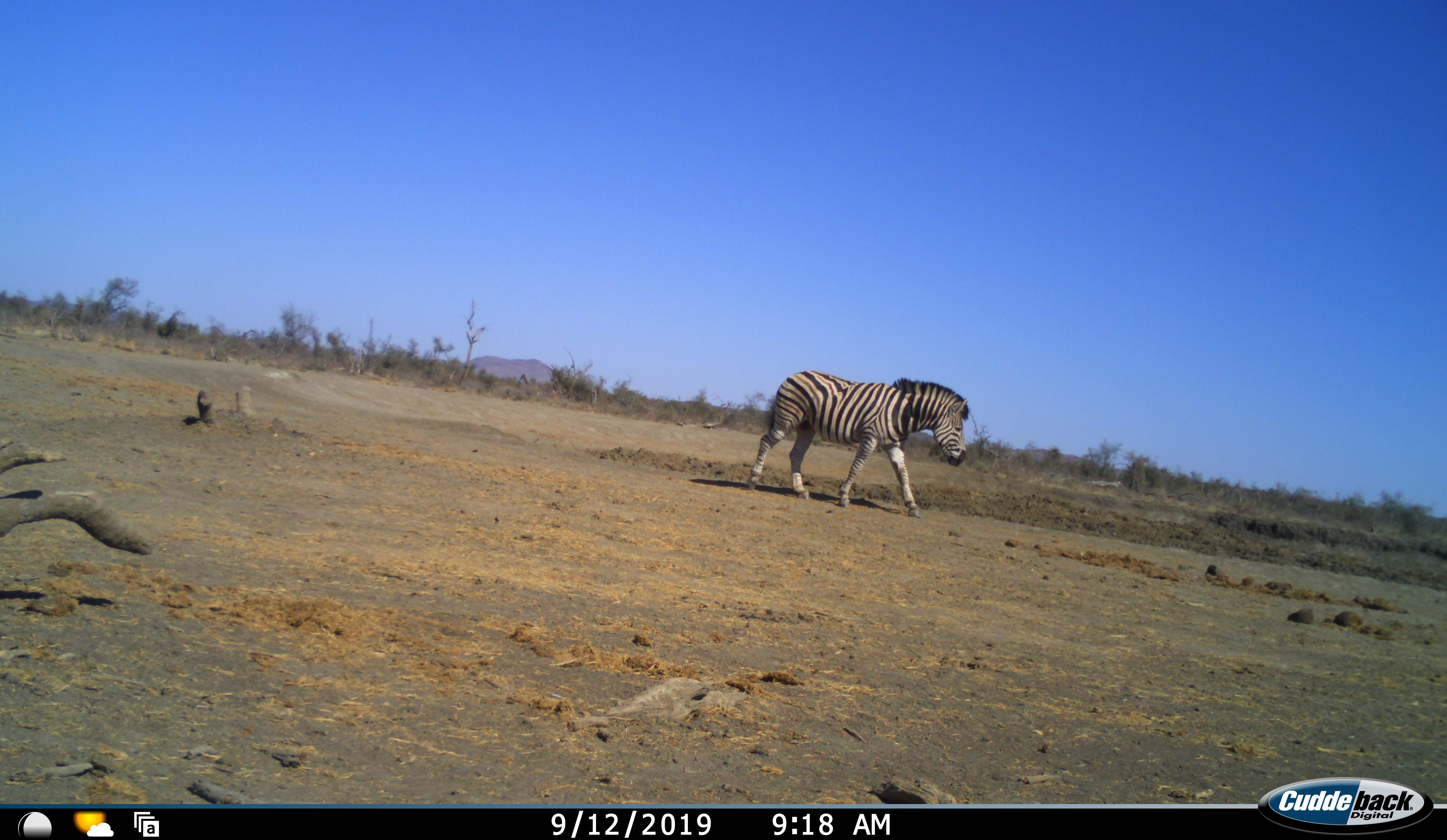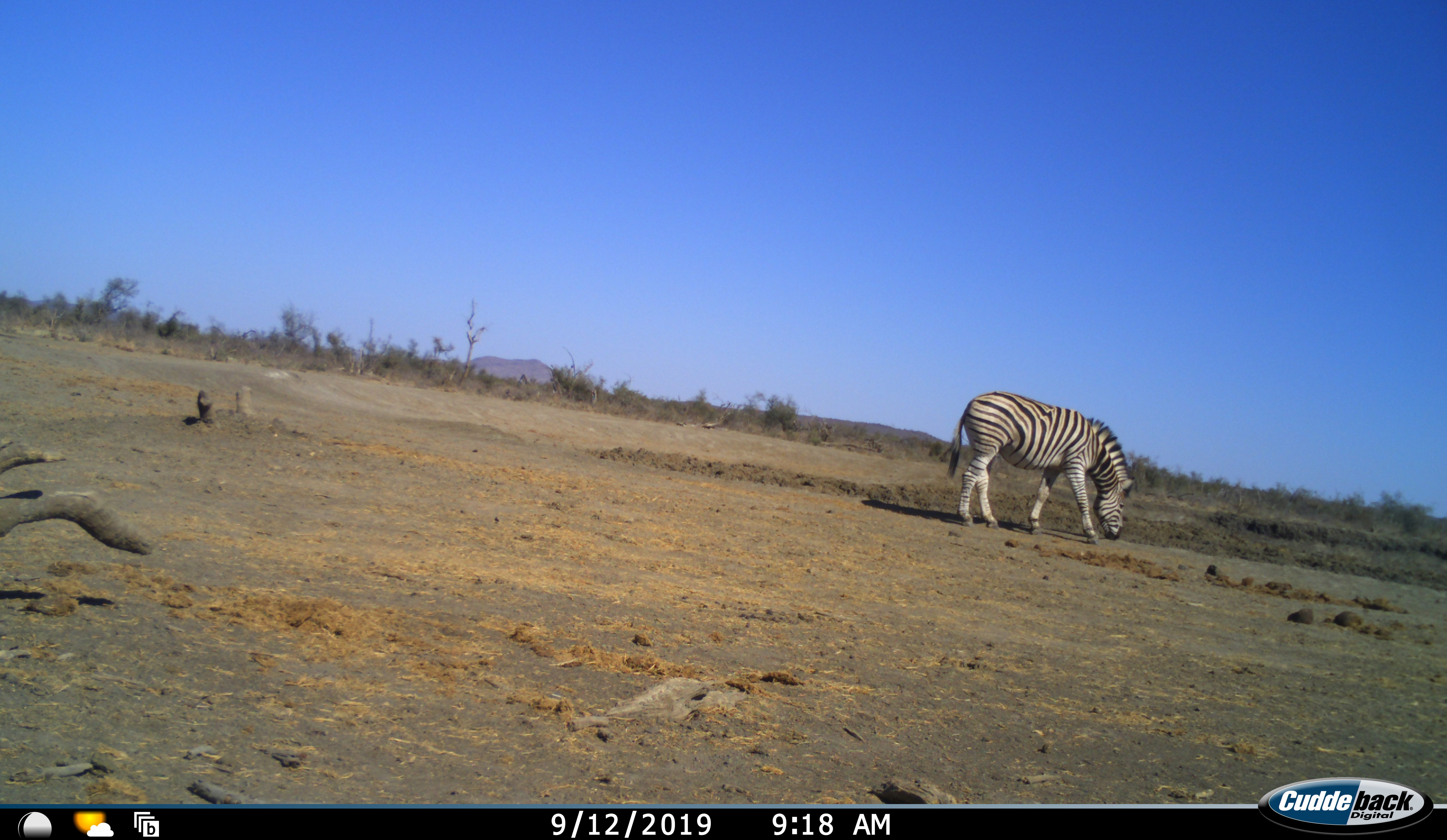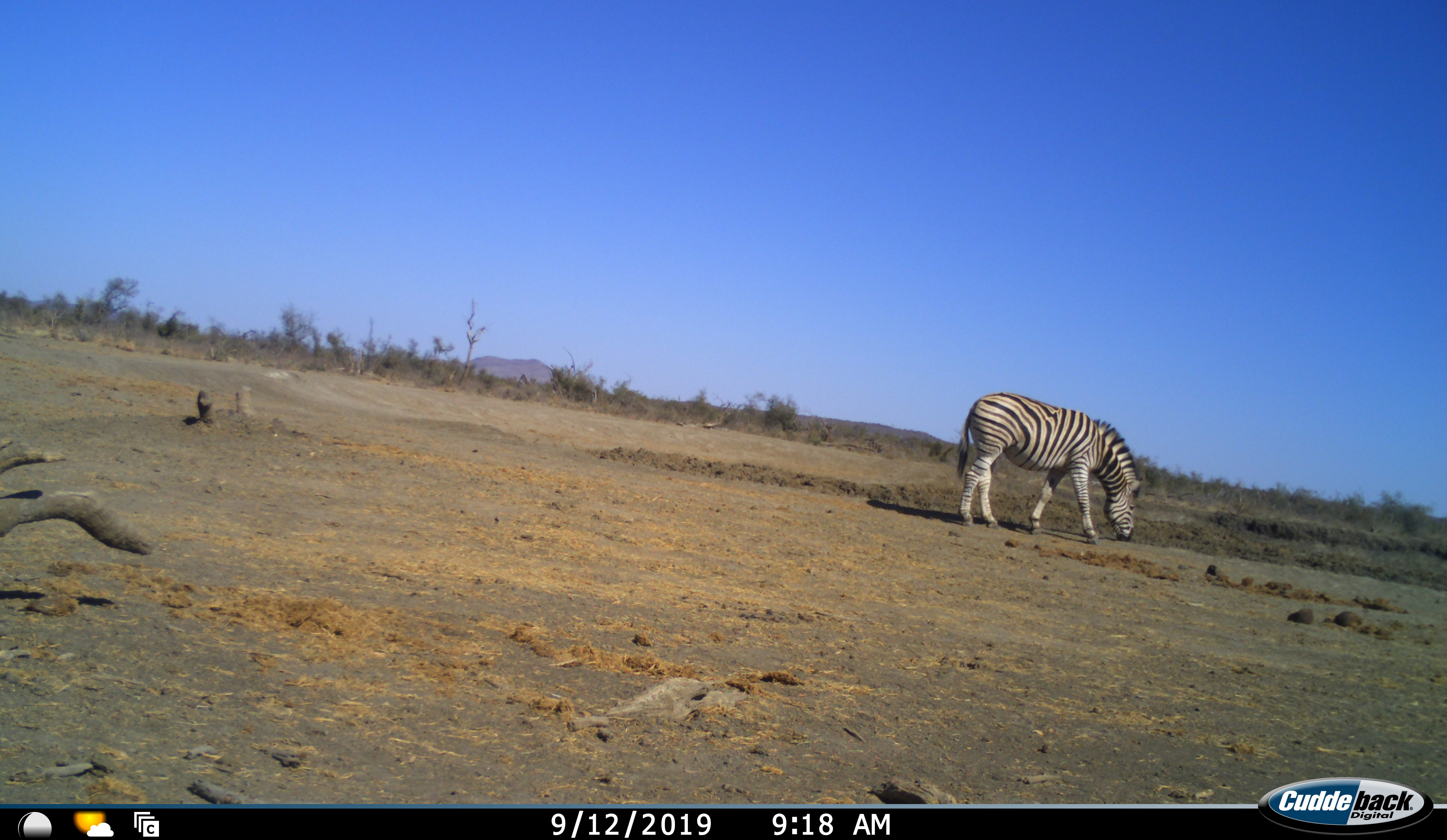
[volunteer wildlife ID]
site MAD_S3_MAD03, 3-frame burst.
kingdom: Animalia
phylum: Chordata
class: Mammalia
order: Perissodactyla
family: Equidae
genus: Equus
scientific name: Equus quagga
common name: plains zebra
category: zebraplains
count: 1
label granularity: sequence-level